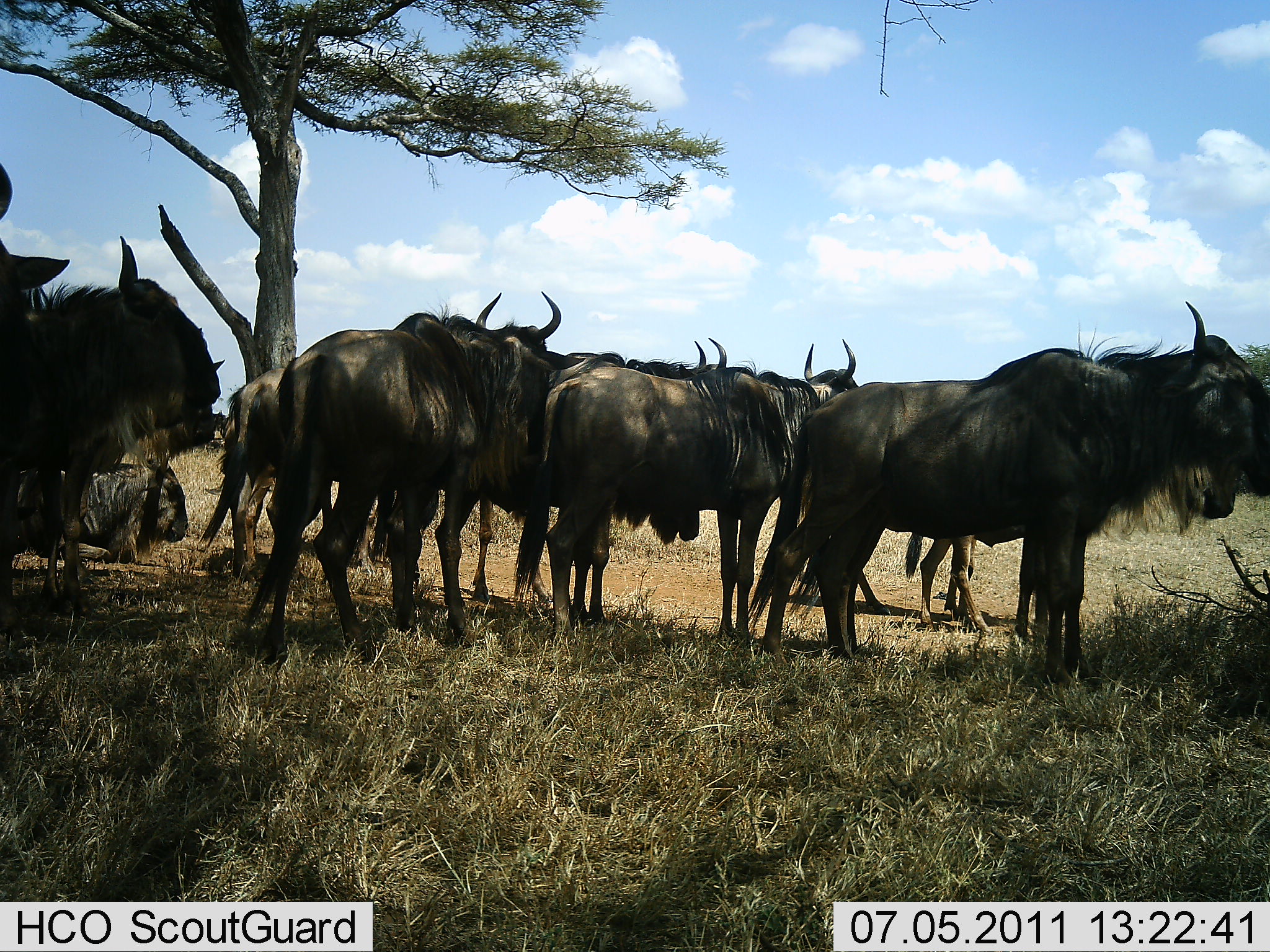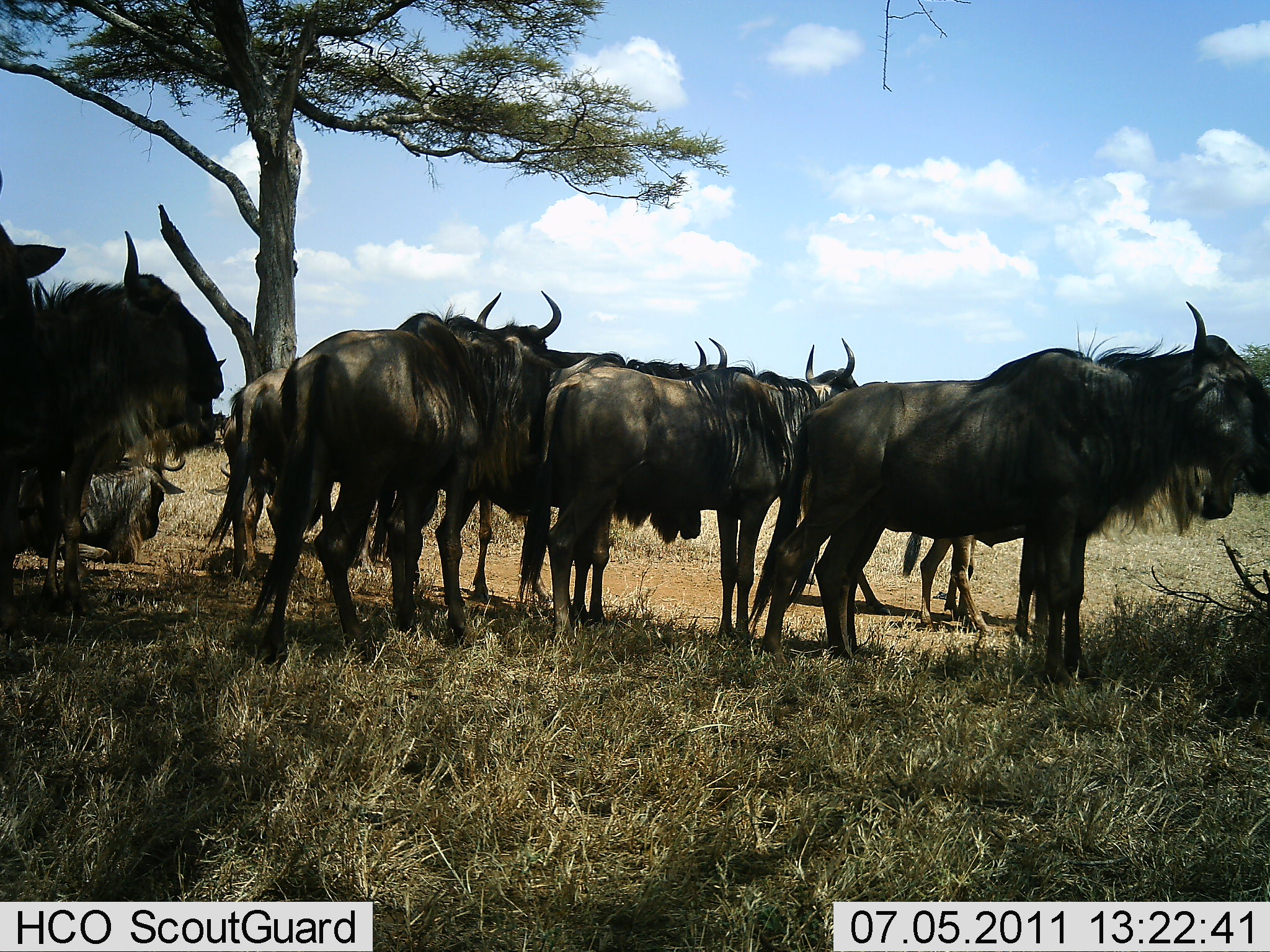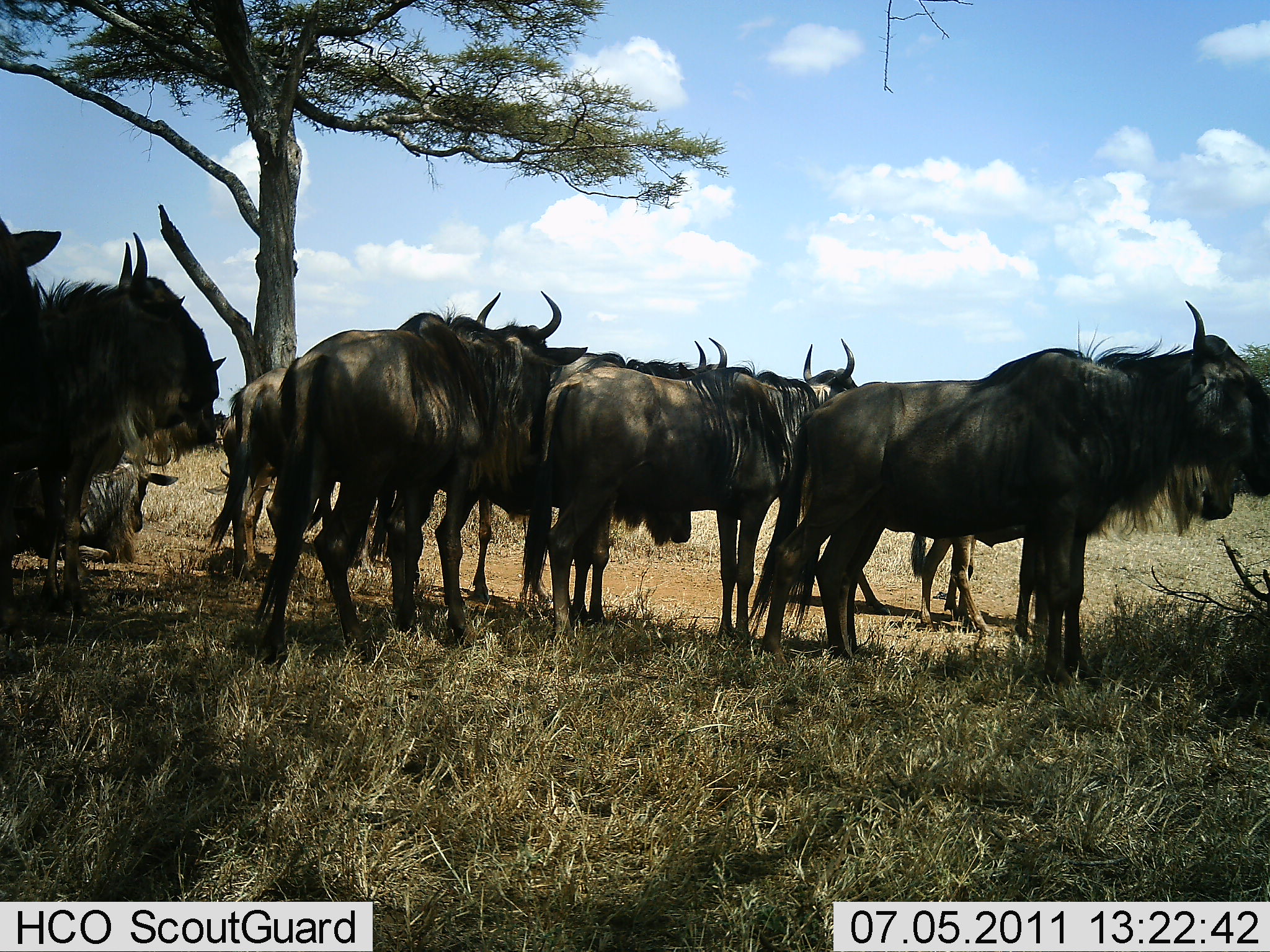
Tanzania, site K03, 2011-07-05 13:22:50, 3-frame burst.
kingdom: Animalia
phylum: Chordata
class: Mammalia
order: Artiodactyla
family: Bovidae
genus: Connochaetes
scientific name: Connochaetes taurinus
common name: blue wildebeest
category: wildebeest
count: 10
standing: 100%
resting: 36%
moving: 0%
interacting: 0%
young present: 0%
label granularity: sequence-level